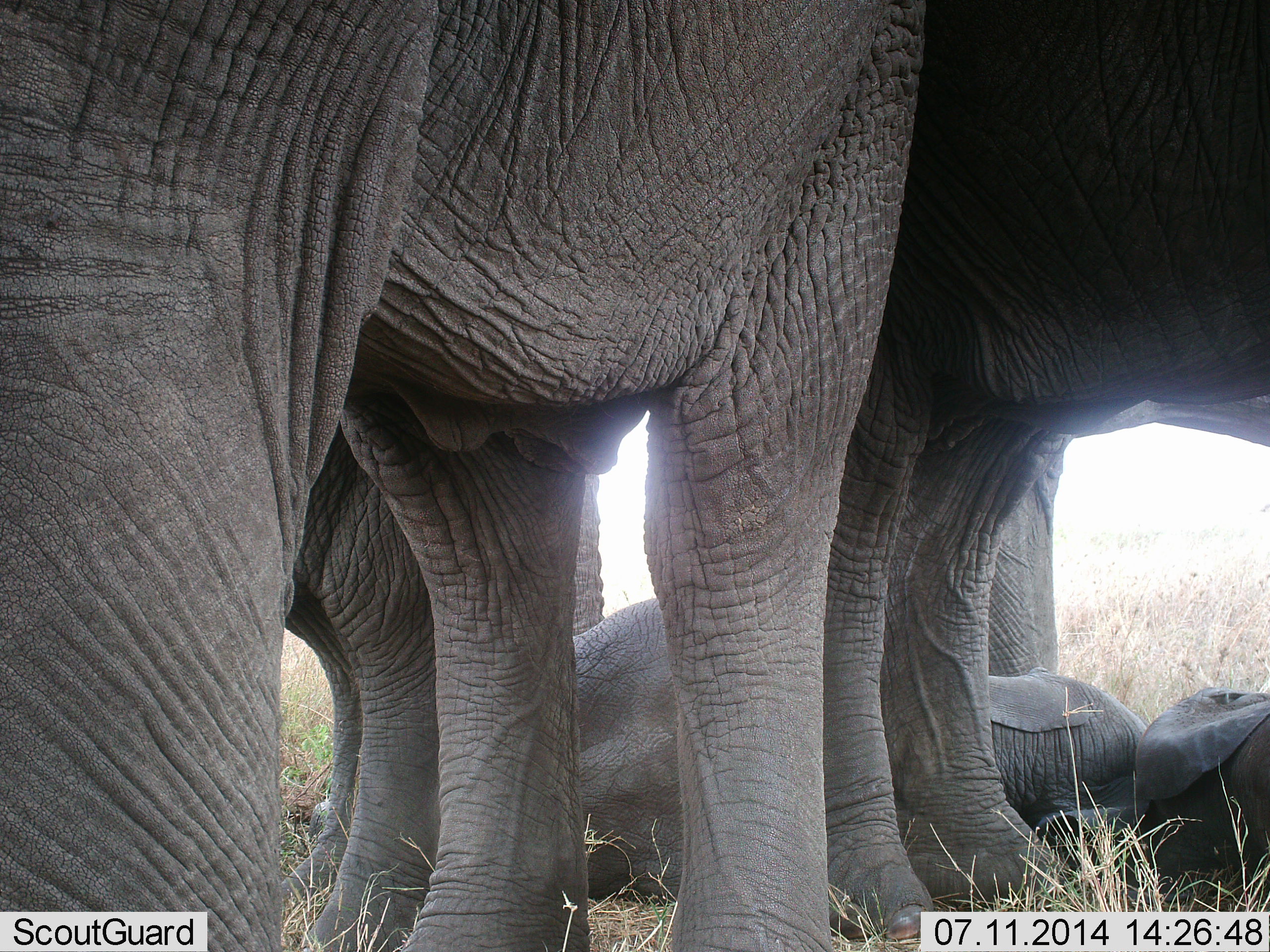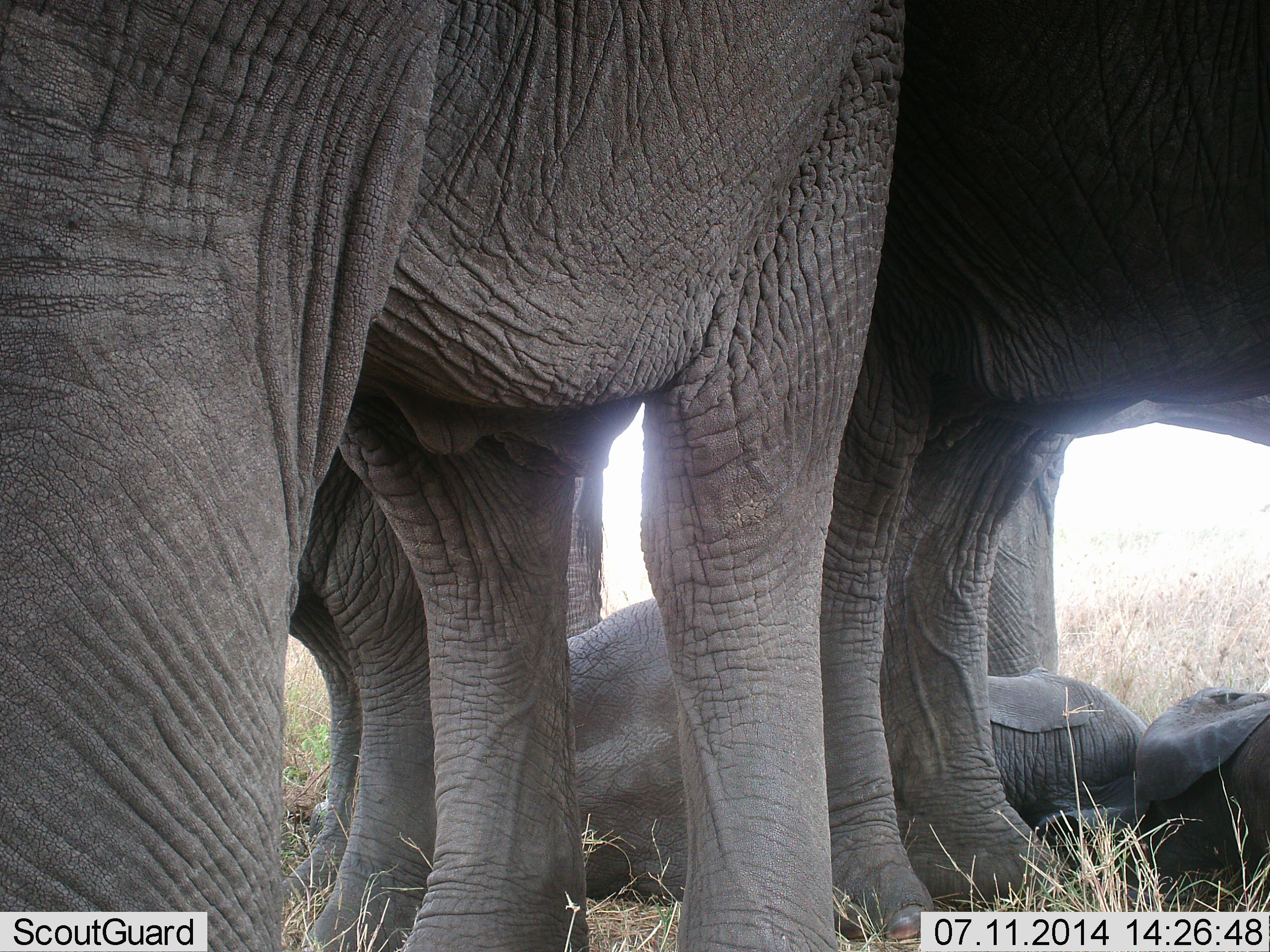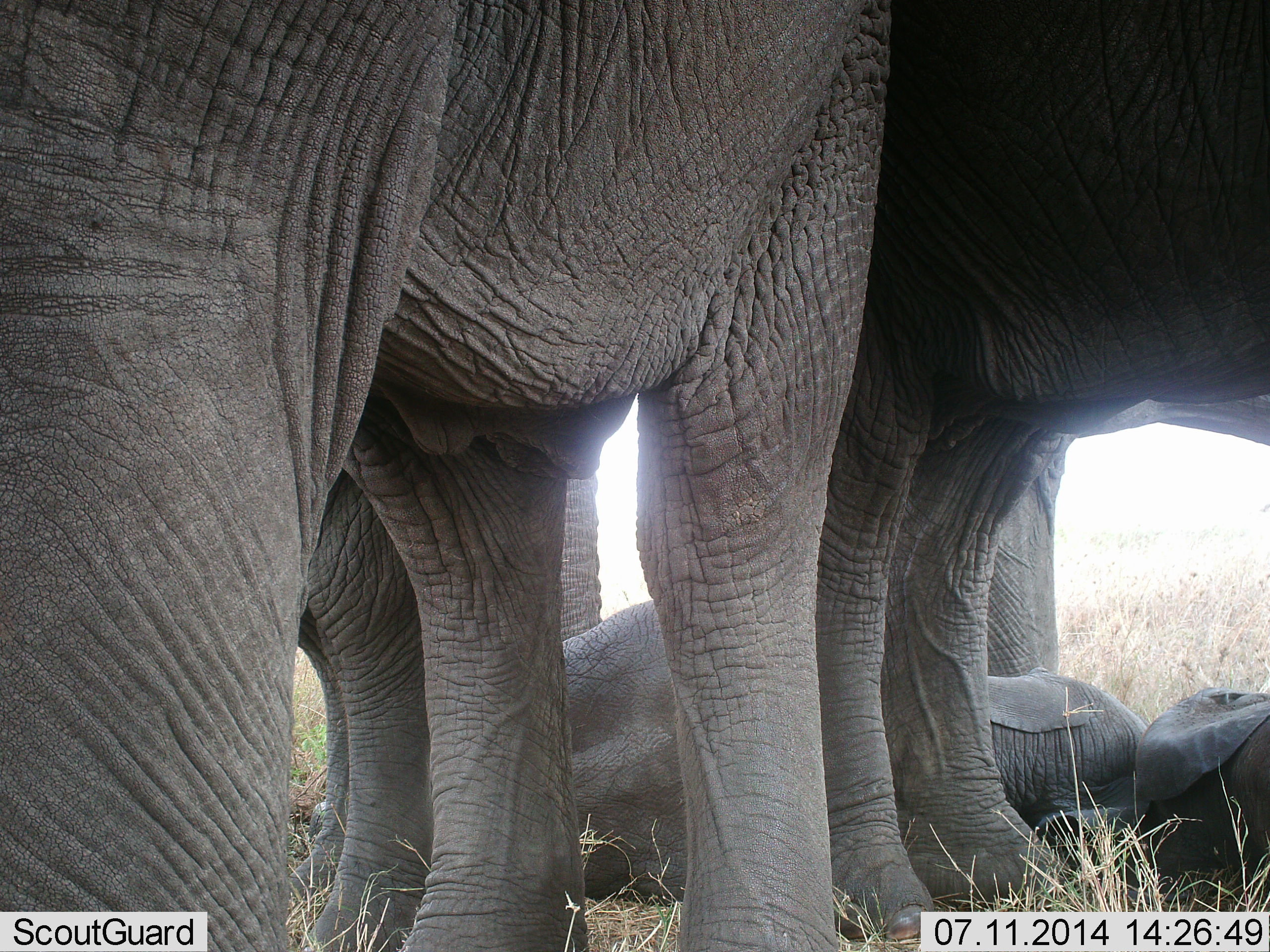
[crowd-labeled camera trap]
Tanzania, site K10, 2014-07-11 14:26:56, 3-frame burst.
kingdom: Animalia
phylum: Chordata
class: Mammalia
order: Proboscidea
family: Elephantidae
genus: Loxodonta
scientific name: Loxodonta africana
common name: african bush elephant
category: elephant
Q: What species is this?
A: Elephant (african bush elephant) (Loxodonta africana).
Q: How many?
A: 5.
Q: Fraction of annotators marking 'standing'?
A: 90%.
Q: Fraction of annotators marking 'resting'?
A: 80%.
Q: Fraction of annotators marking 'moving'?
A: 0%.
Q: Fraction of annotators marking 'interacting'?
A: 20%.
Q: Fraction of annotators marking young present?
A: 100%.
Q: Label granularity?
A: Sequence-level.